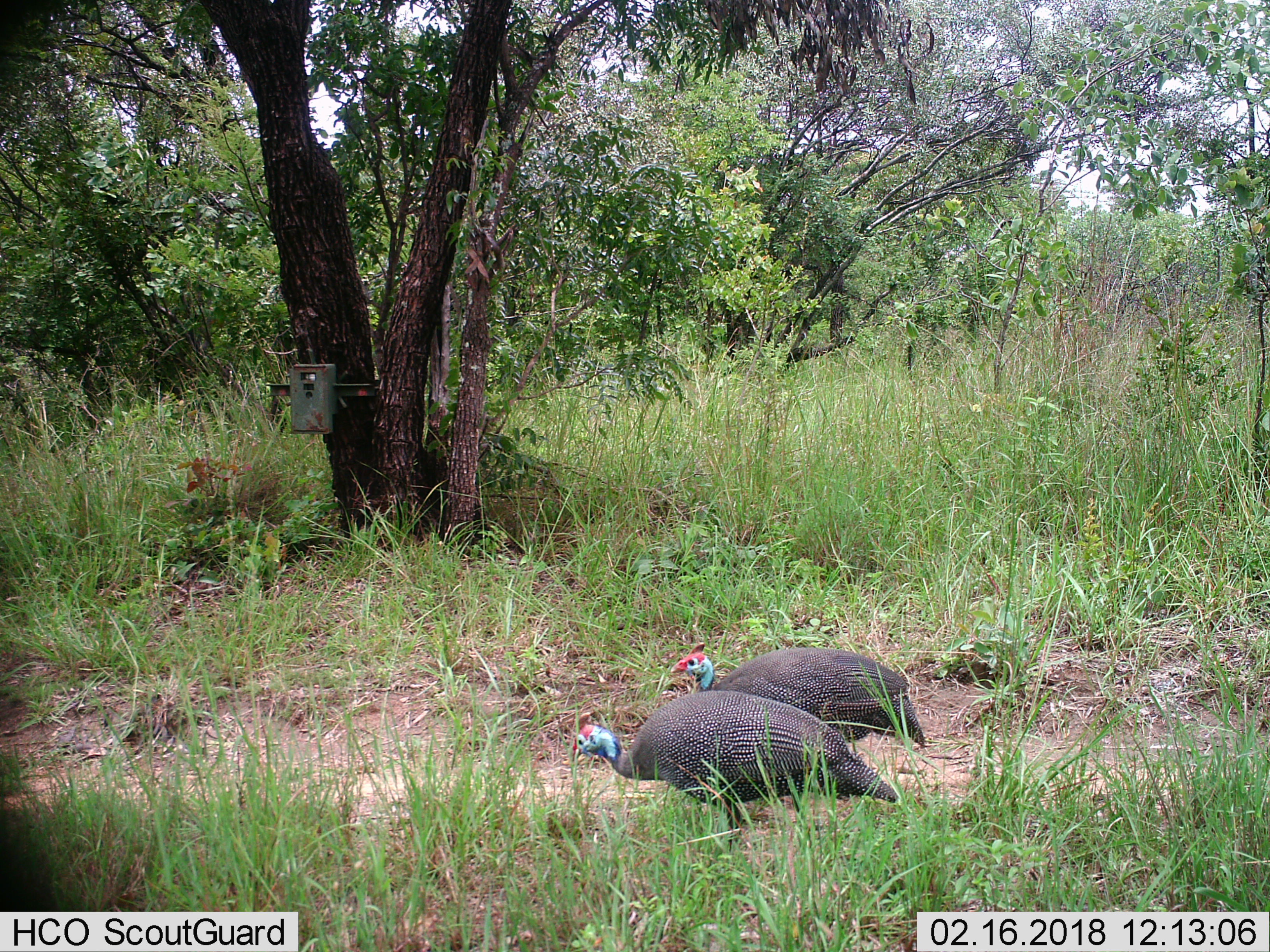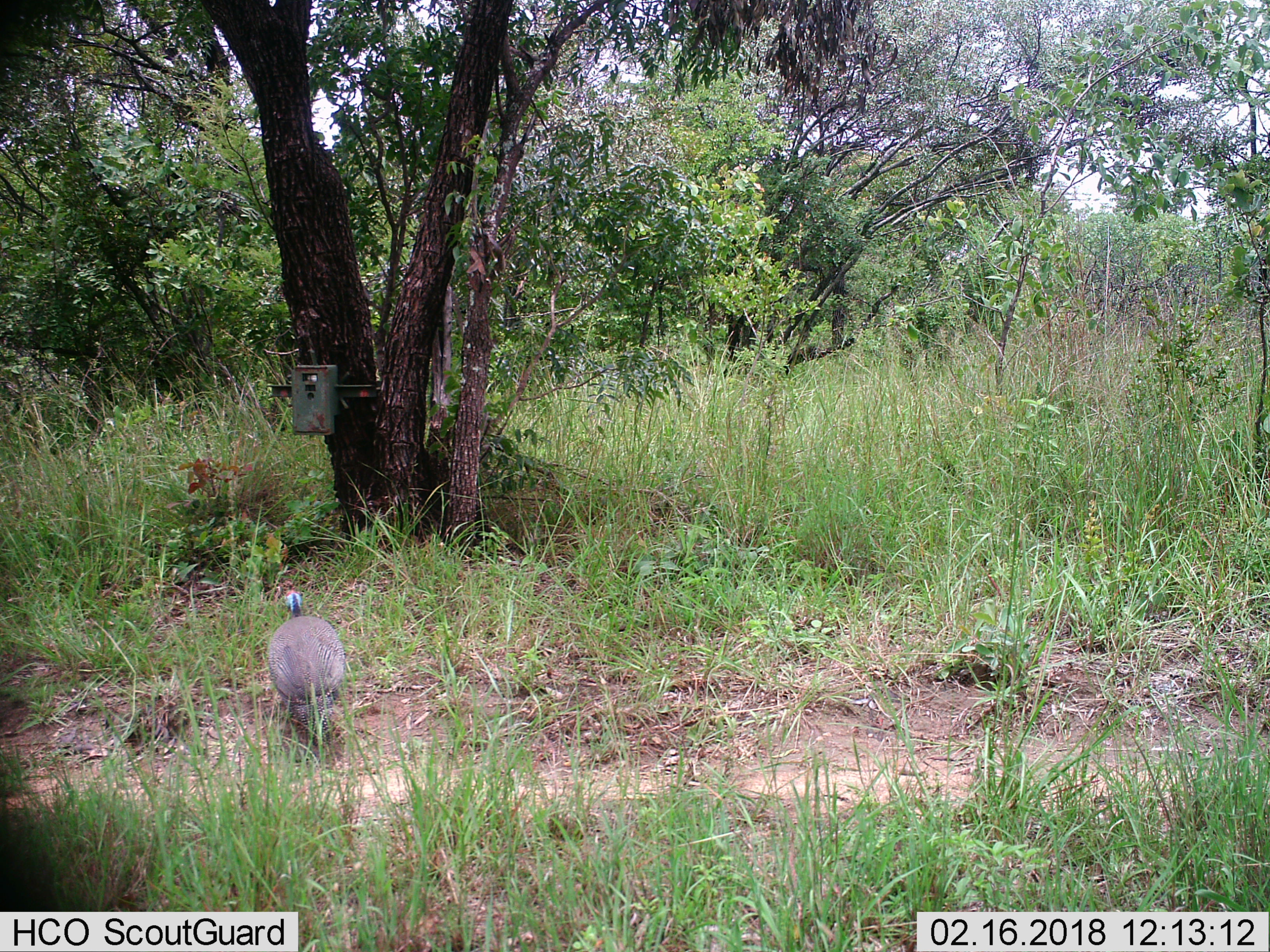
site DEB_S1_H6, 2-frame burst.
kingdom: Animalia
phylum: Chordata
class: Aves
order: Galliformes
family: Numididae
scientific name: Numididae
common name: guineafowl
Guineafowl (Numididae), count 2. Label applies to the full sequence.